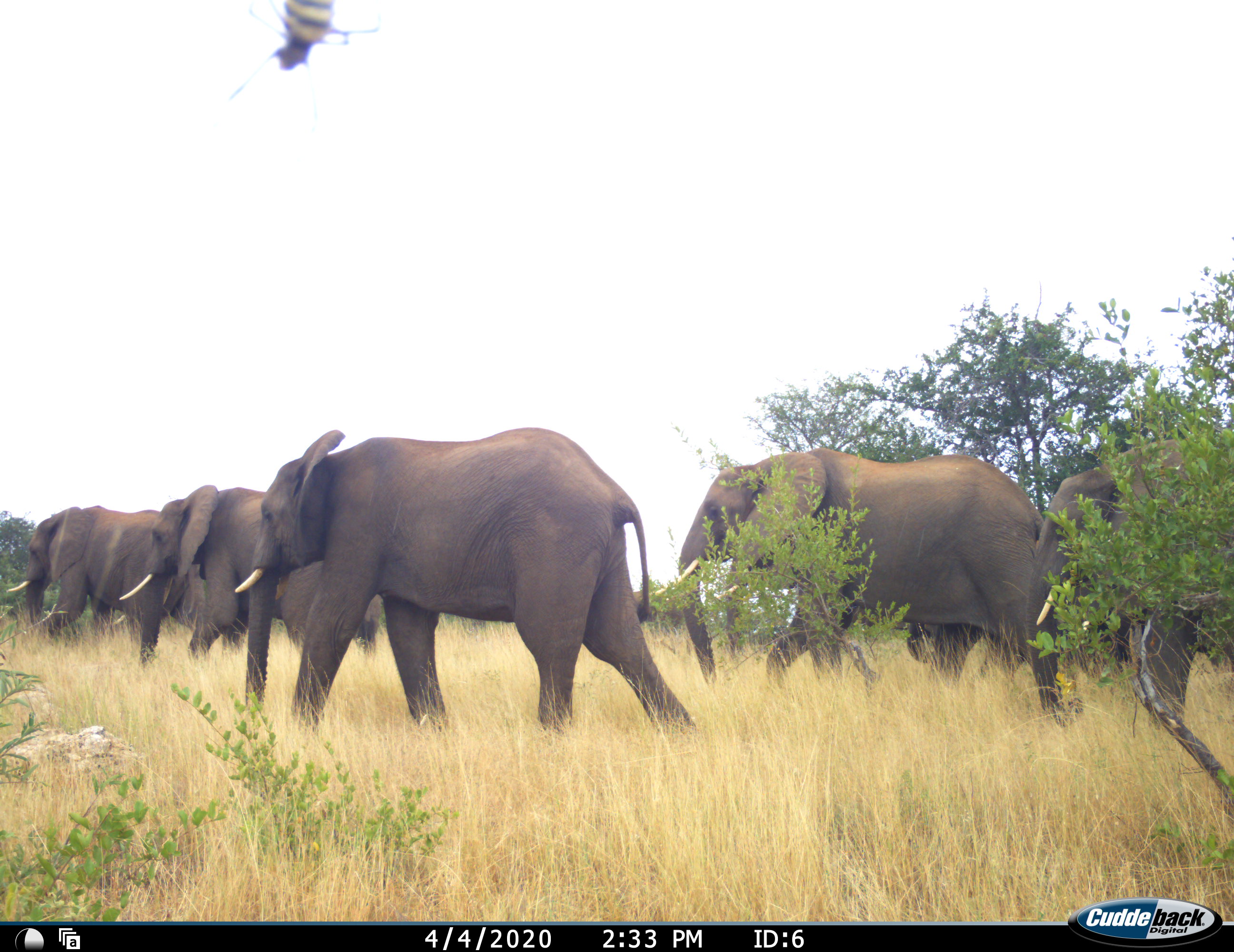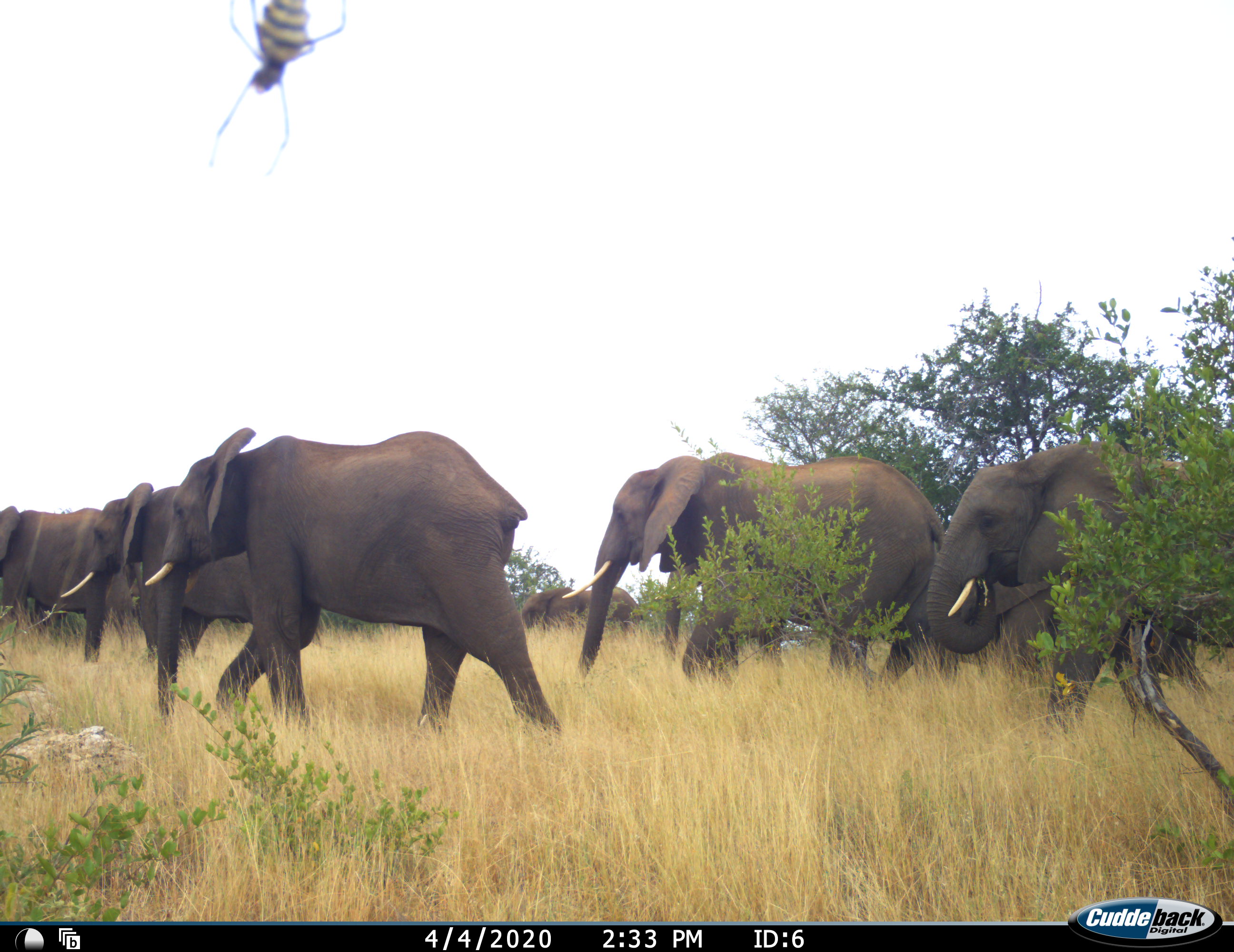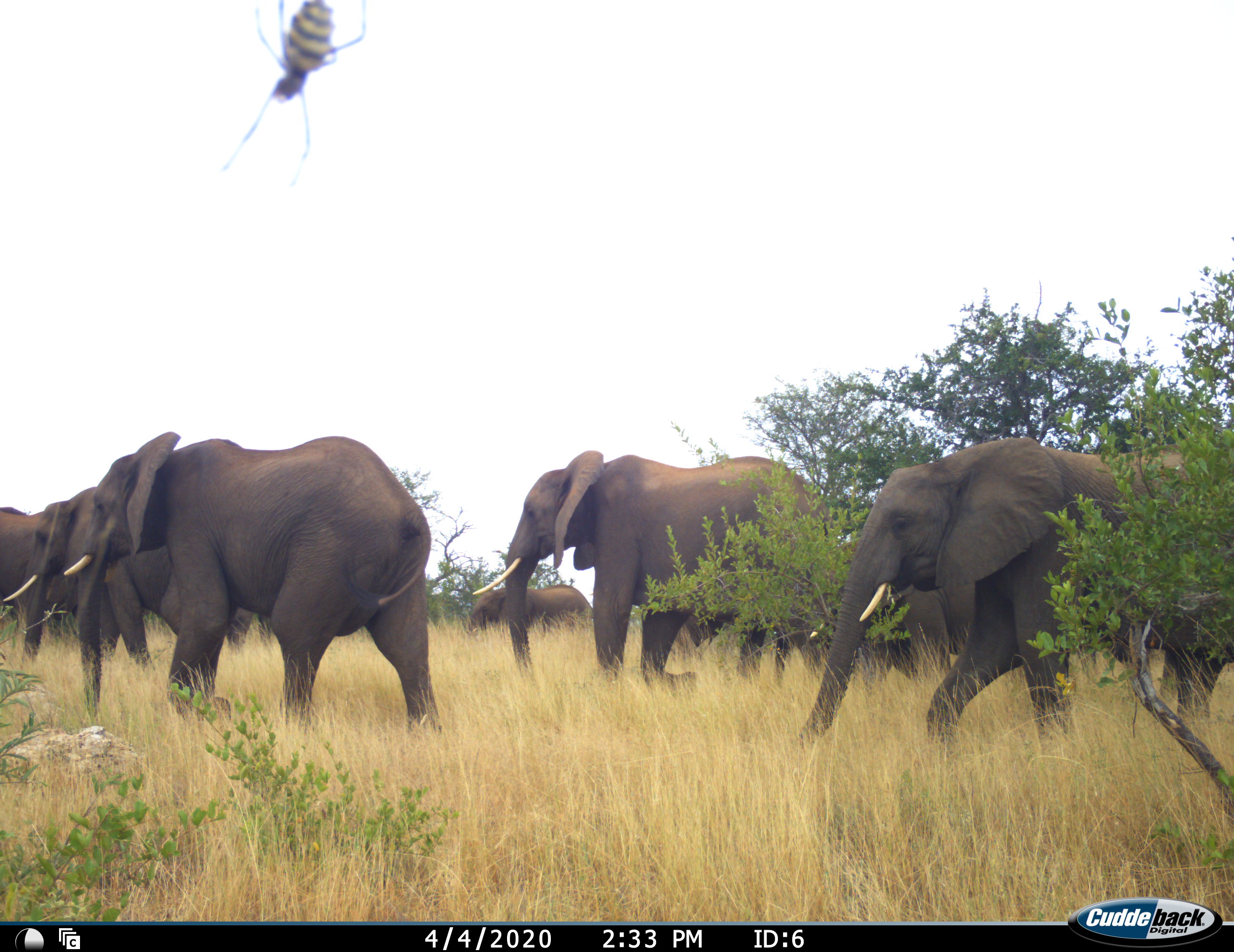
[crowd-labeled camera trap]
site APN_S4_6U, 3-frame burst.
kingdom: Animalia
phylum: Chordata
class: Mammalia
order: Proboscidea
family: Elephantidae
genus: Loxodonta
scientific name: Loxodonta africana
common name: african bush elephant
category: elephant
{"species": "elephant (african bush elephant) (Loxodonta africana)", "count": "7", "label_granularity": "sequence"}